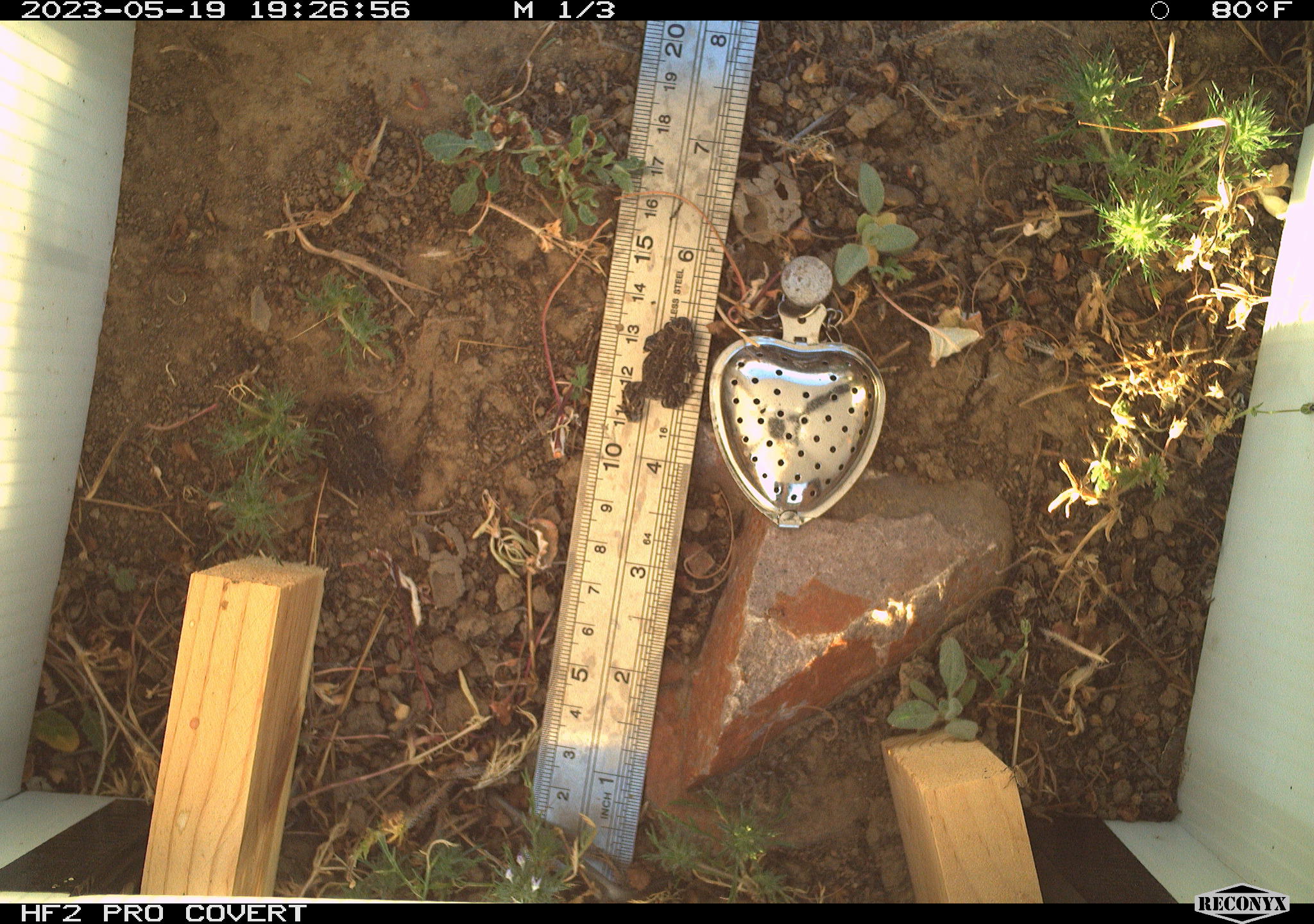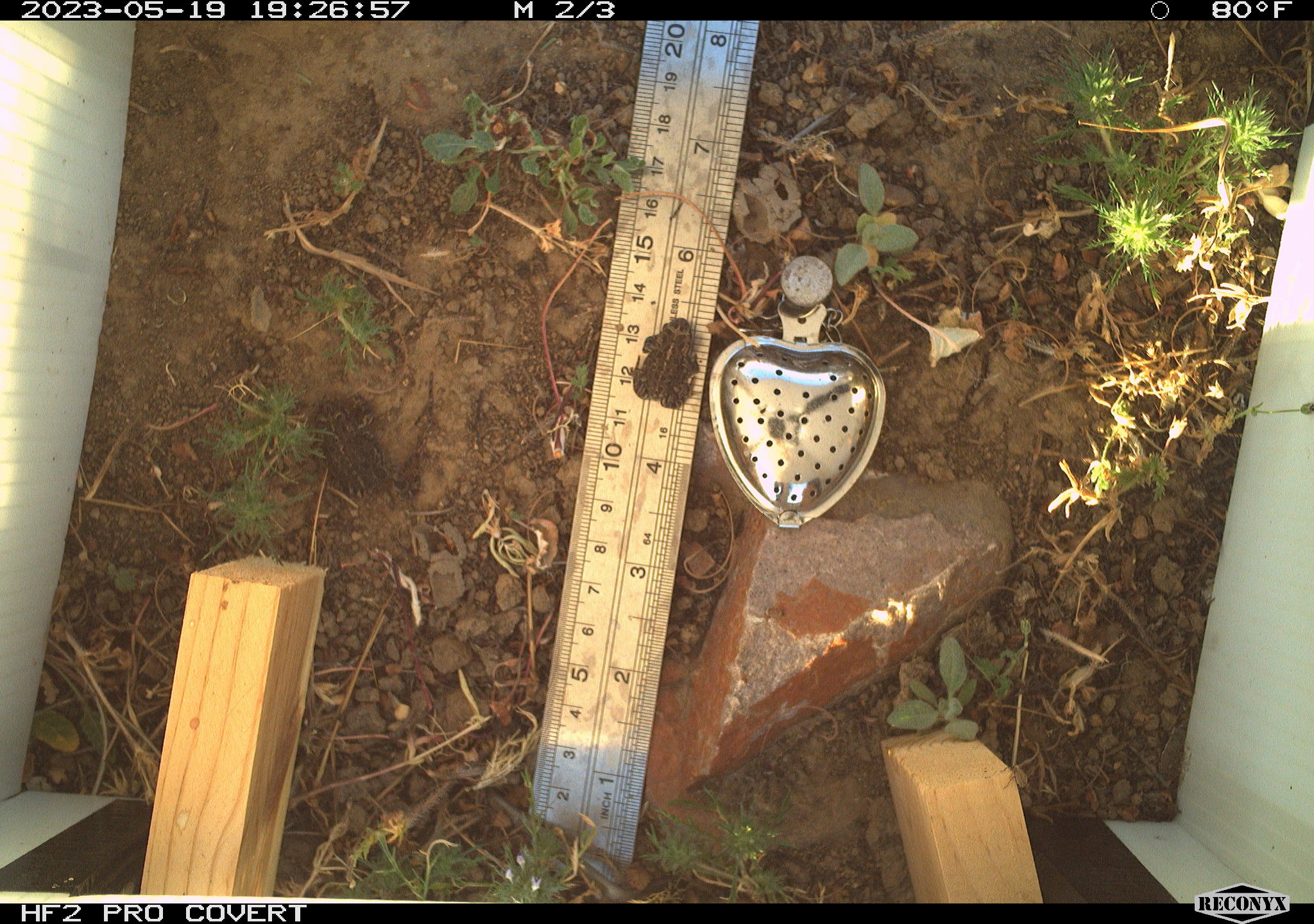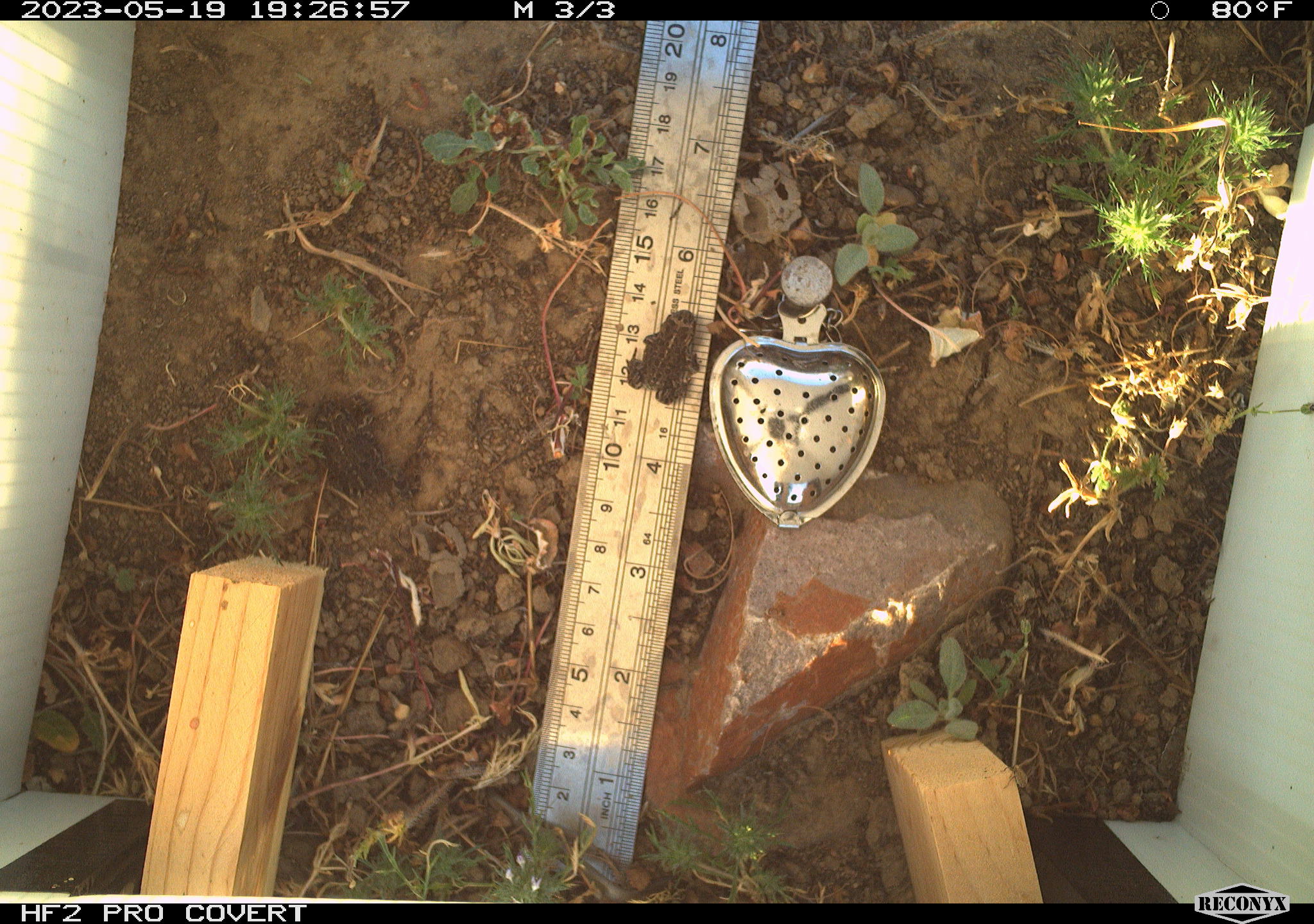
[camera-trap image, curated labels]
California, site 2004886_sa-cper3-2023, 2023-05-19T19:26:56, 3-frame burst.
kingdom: Animalia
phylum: Chordata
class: Amphibia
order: Anura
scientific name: Anura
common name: frogs